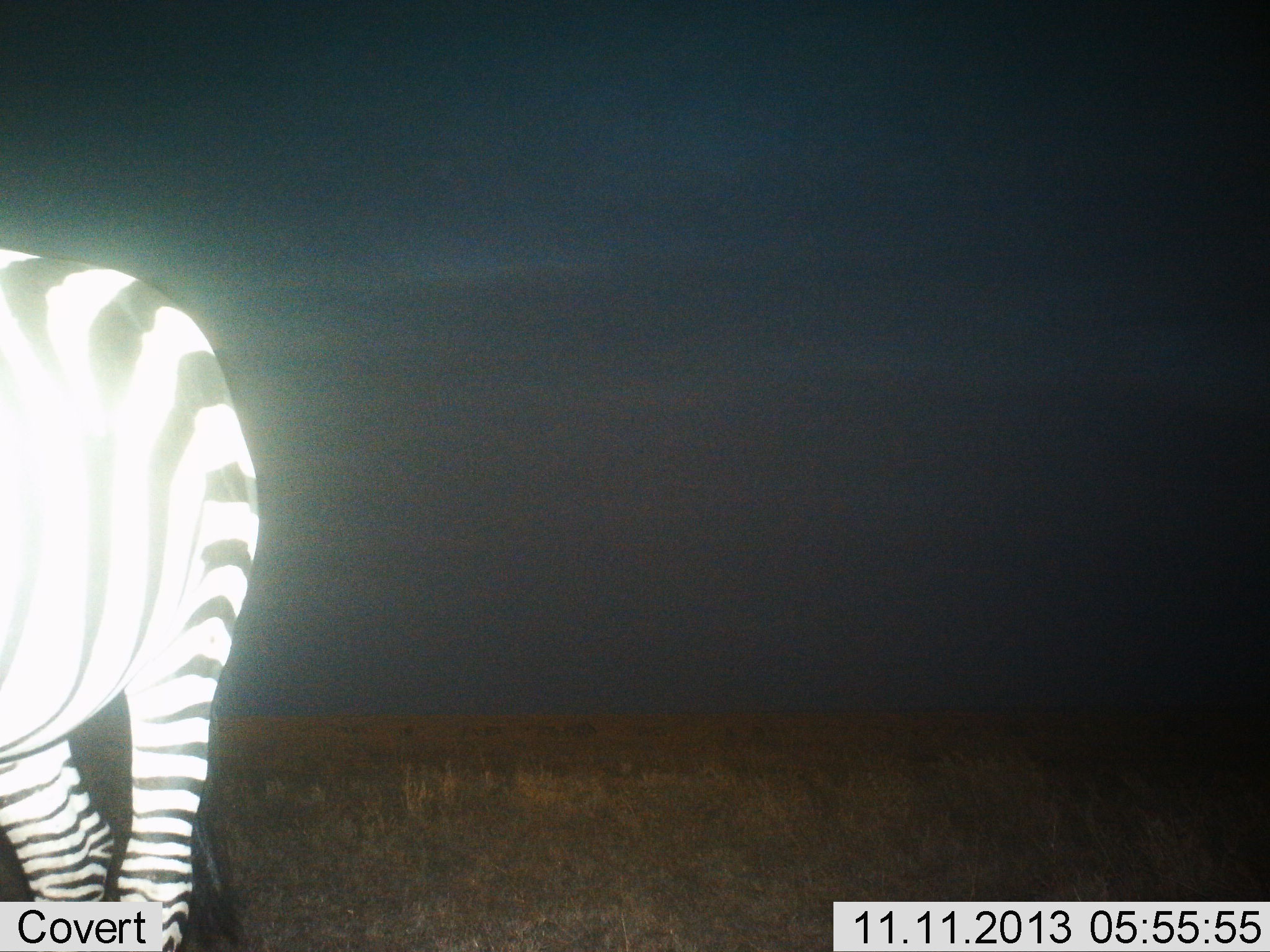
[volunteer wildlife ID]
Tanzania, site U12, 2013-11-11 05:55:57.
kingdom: Animalia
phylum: Chordata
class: Mammalia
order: Perissodactyla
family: Equidae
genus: Equus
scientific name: Equus quagga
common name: plains zebra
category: zebra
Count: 1.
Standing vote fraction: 70%.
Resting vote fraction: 0%.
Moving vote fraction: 30%.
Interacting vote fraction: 0%.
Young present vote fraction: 0%.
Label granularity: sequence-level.